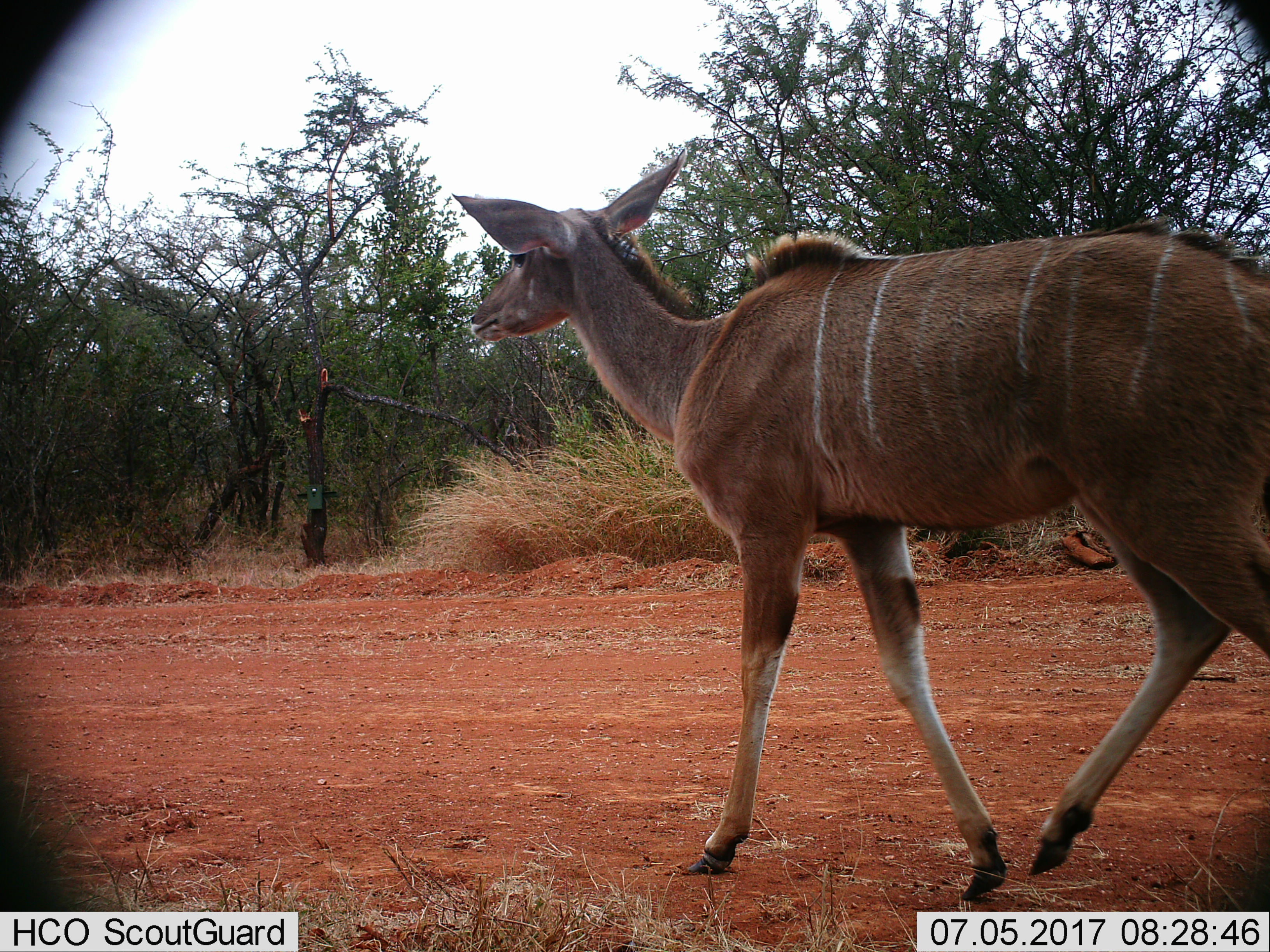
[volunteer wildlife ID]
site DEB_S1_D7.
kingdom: Animalia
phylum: Chordata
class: Mammalia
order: Artiodactyla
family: Bovidae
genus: Tragelaphus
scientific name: Tragelaphus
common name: kudu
Kudu (Tragelaphus), count 1. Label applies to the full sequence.